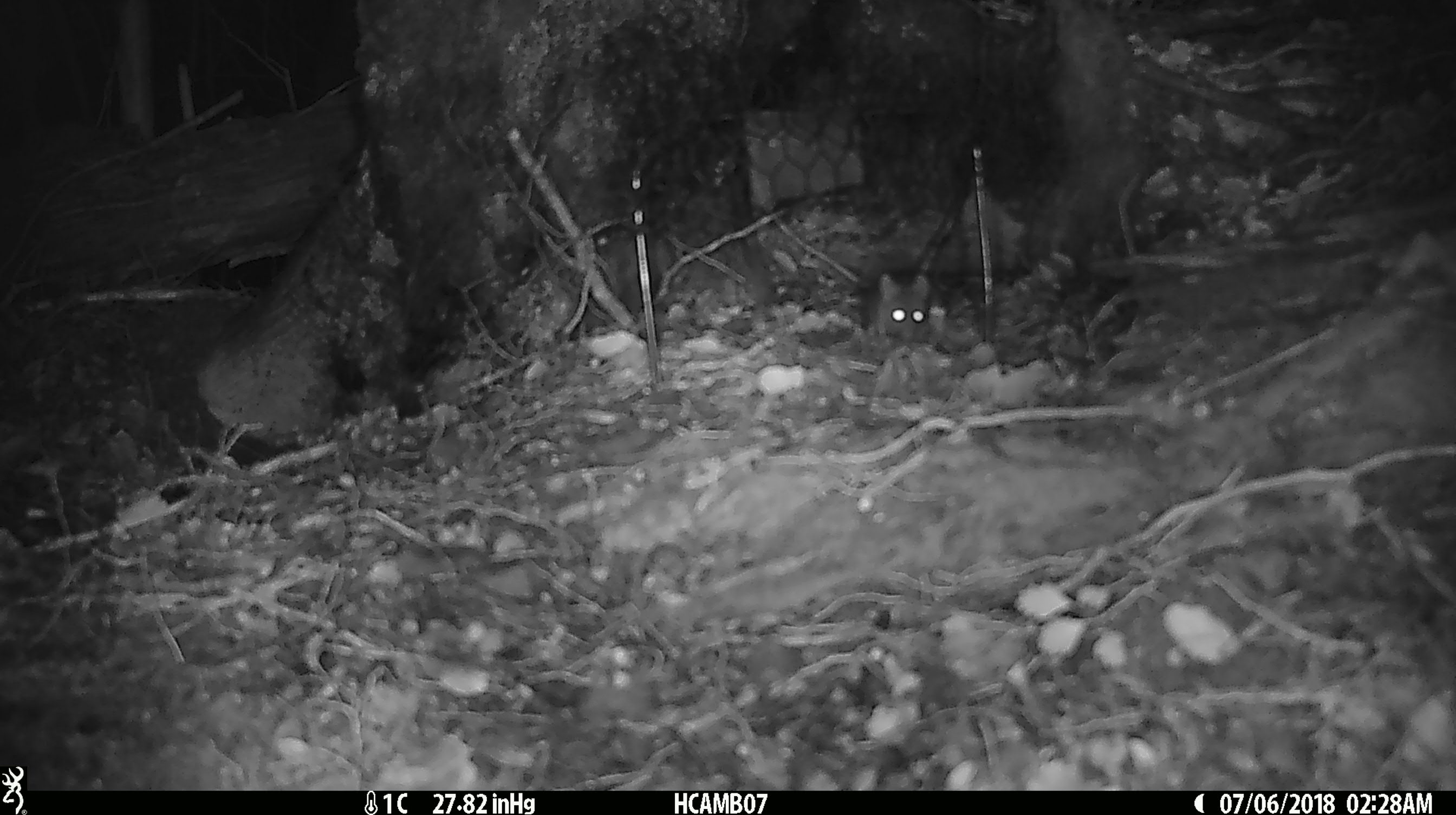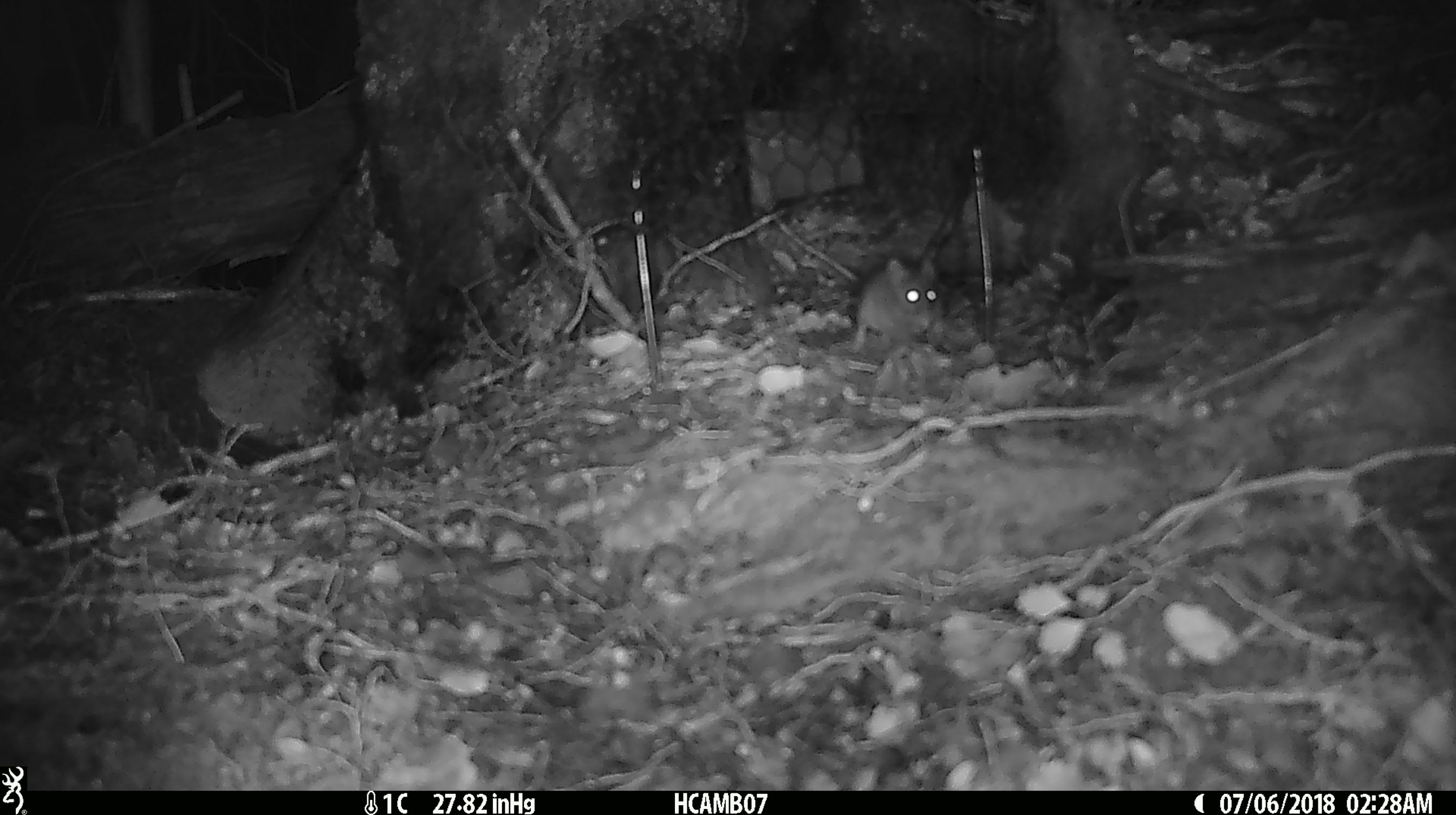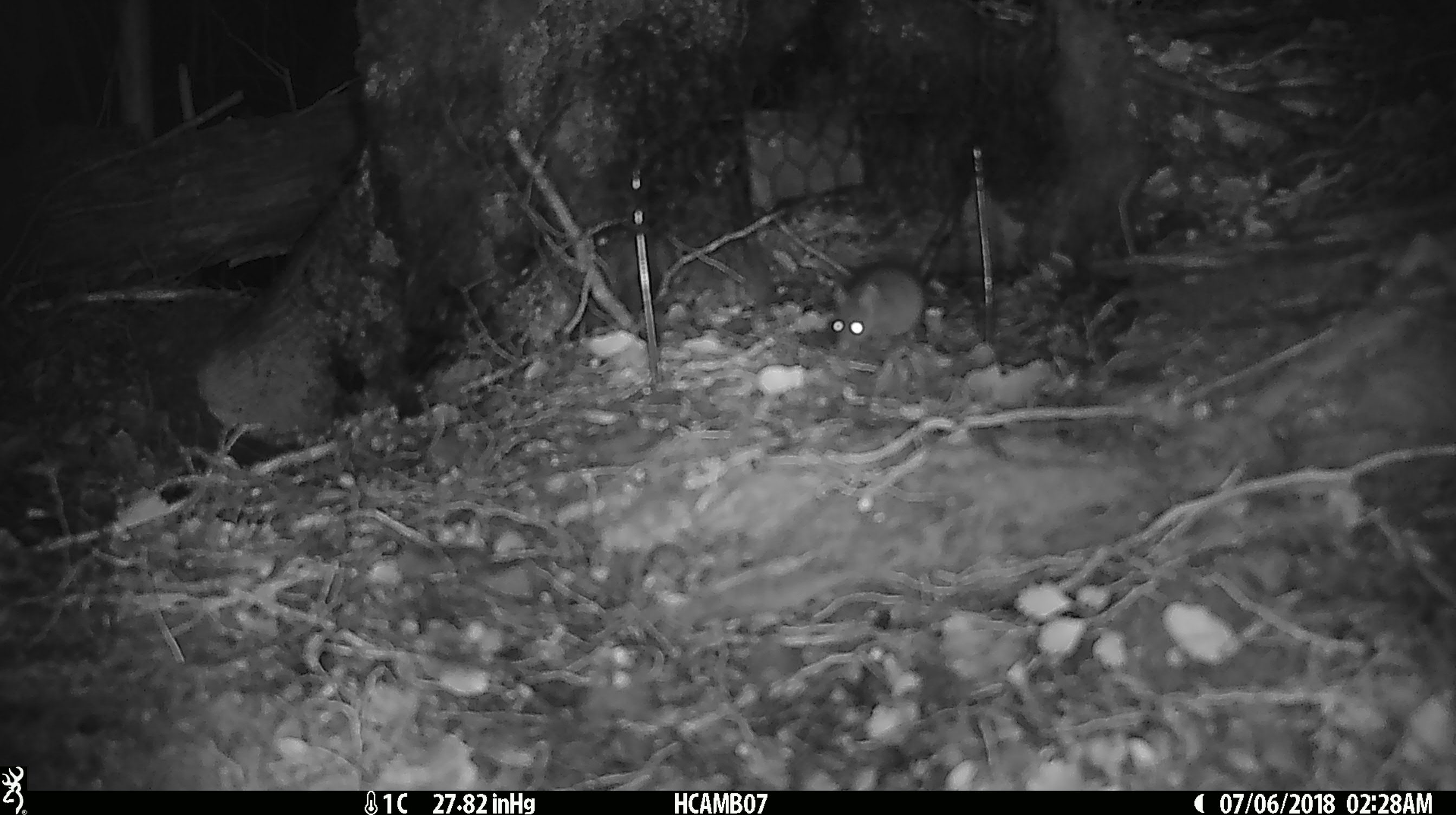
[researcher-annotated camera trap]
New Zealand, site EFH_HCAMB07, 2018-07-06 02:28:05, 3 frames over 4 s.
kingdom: Animalia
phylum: Chordata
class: Mammalia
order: Rodentia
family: Muridae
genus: Mus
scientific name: Mus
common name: mouse